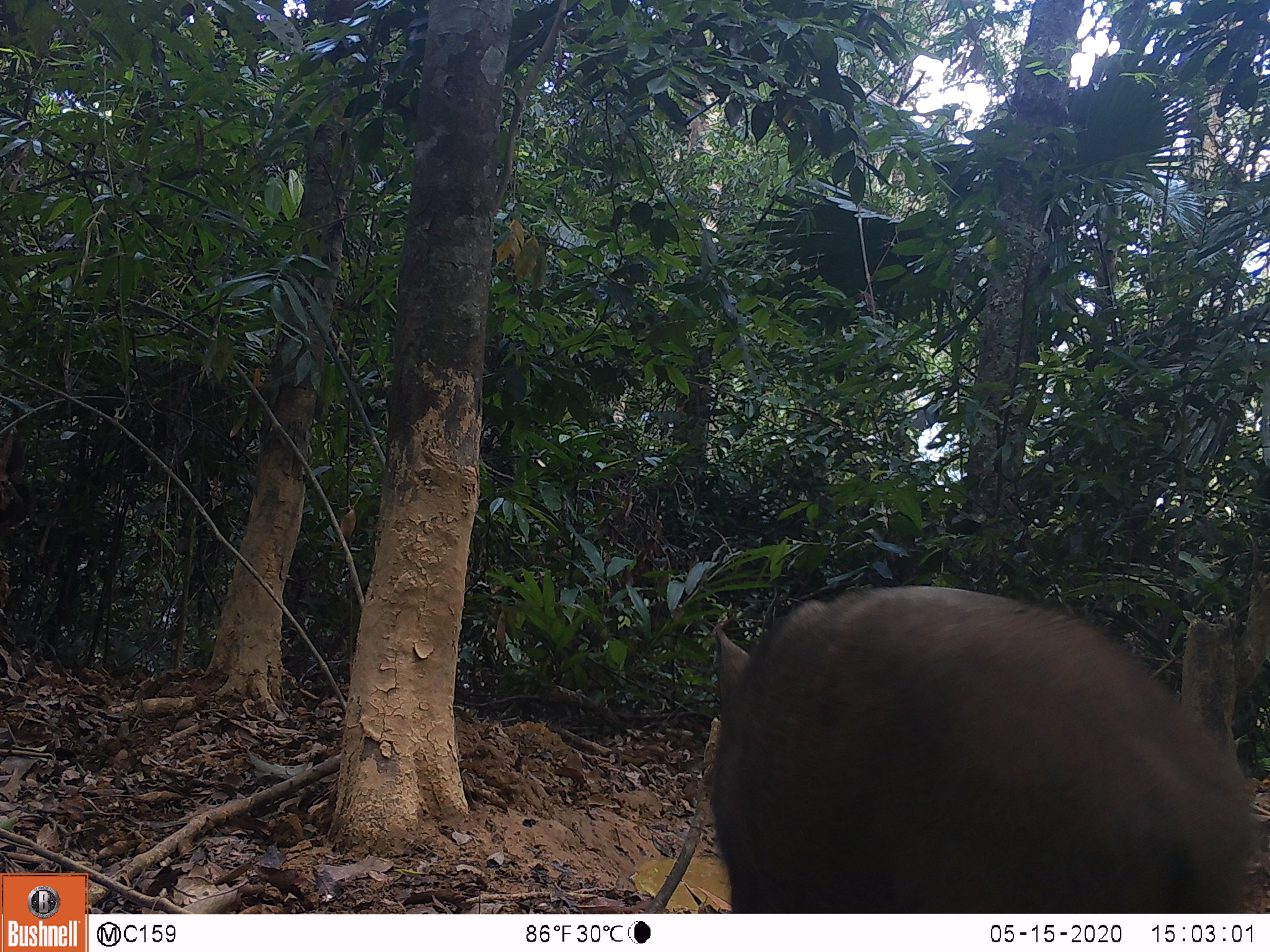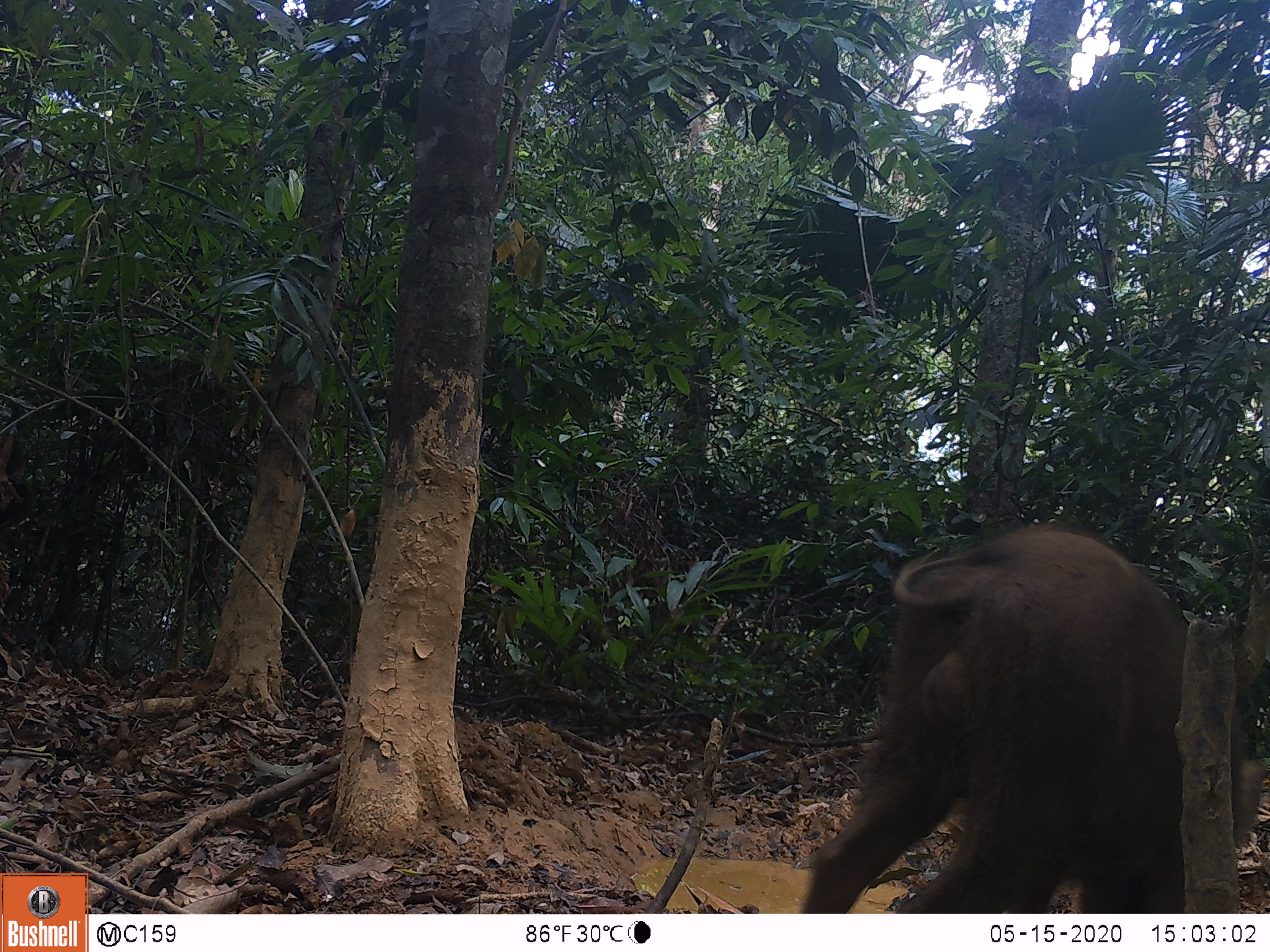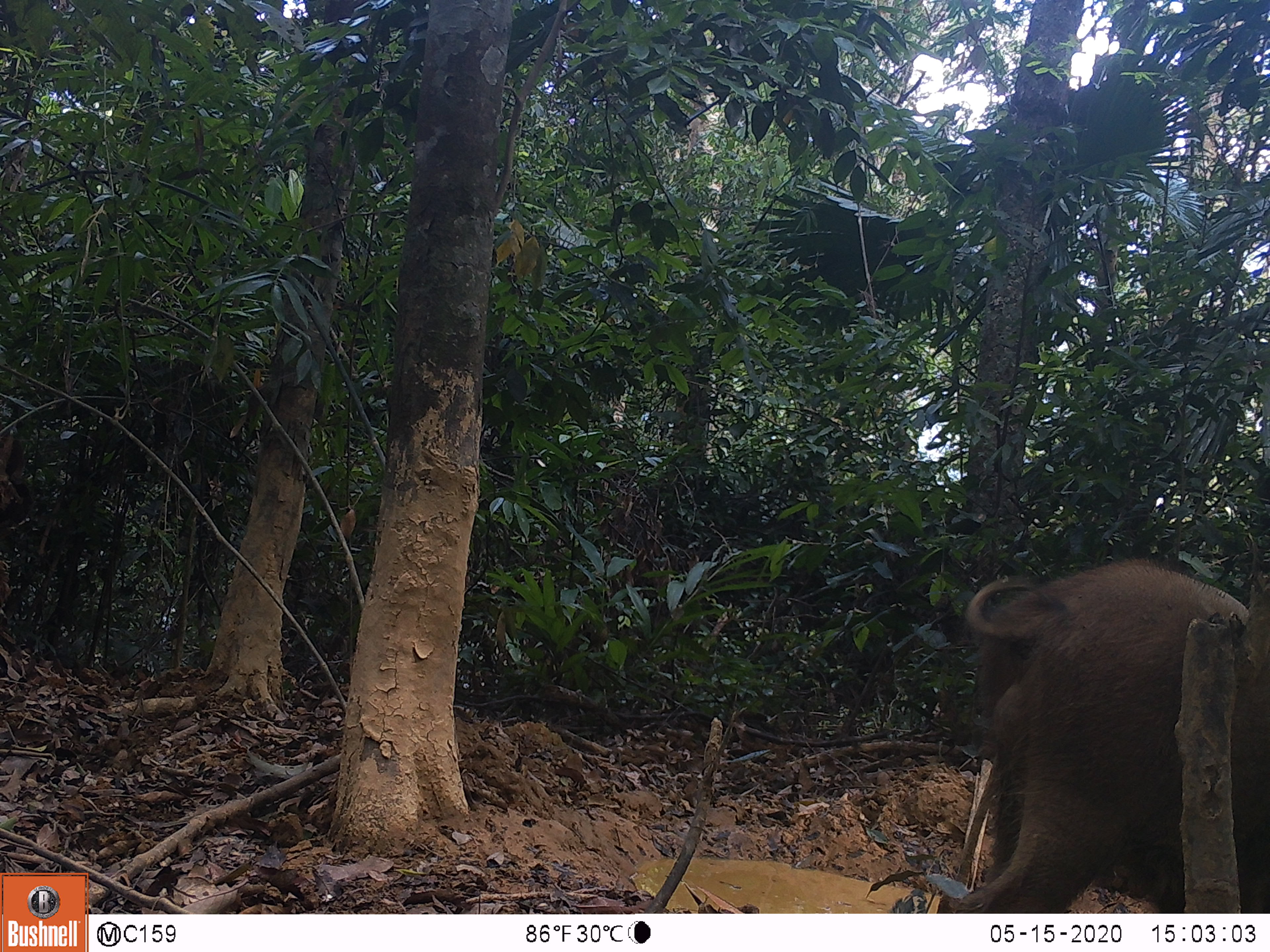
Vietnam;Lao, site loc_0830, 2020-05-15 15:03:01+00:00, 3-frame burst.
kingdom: Animalia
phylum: Chordata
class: Mammalia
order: Artiodactyla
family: Suidae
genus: Sus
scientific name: Sus scrofa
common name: eurasian wild pig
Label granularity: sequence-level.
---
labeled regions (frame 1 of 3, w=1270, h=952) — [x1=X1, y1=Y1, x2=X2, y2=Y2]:
eurasian wild pig: [x1=701, y1=580, x2=1270, y2=911]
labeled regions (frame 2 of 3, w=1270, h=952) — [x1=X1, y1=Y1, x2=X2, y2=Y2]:
eurasian wild pig: [x1=795, y1=512, x2=1257, y2=913]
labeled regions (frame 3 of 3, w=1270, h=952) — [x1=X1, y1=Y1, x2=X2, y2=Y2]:
eurasian wild pig: [x1=941, y1=553, x2=1266, y2=911]